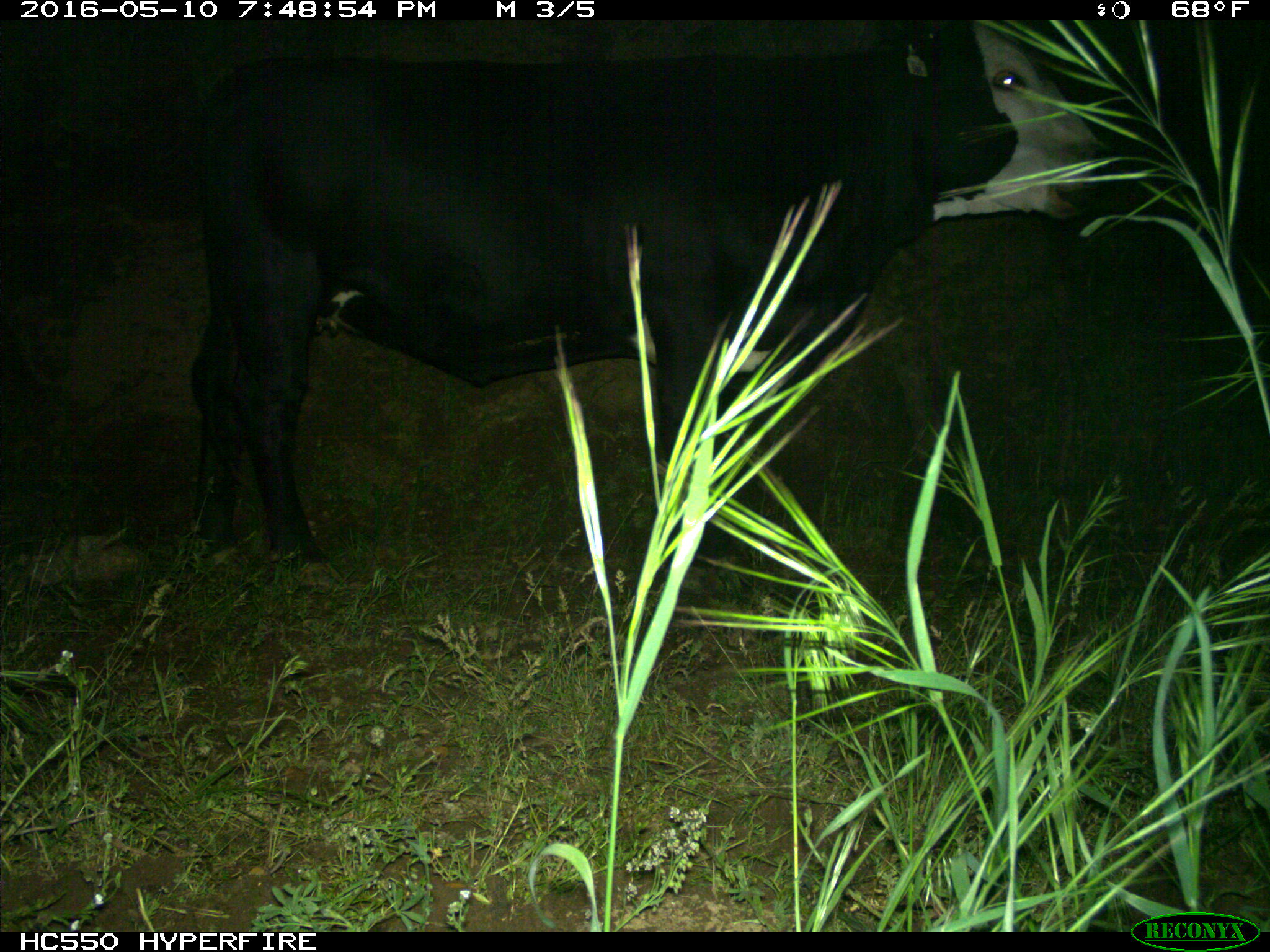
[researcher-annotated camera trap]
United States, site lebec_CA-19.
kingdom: Animalia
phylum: Chordata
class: Mammalia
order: Artiodactyla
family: Bovidae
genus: Bos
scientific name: Bos taurus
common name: domestic cow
Bos taurus (domestic cow).